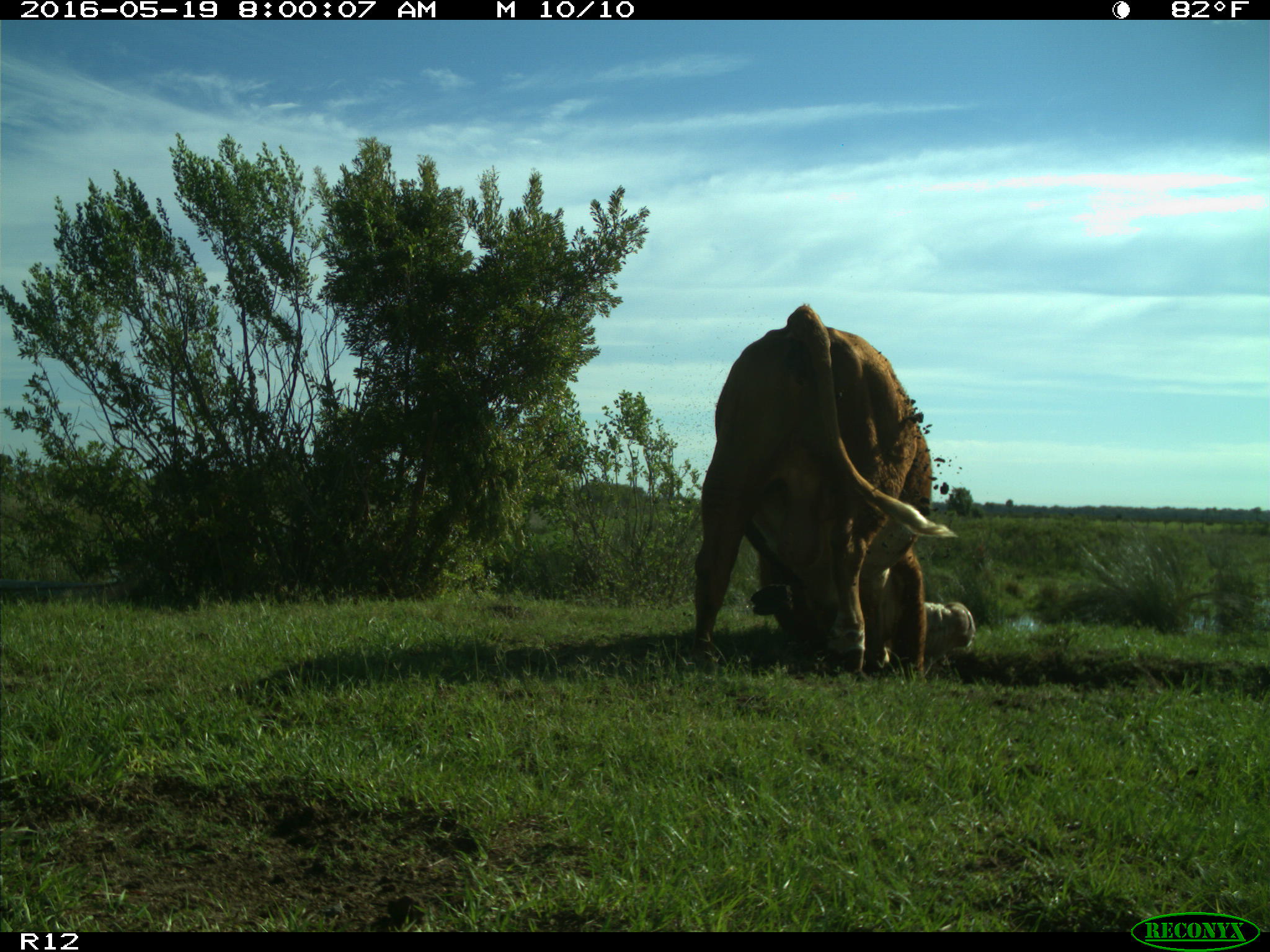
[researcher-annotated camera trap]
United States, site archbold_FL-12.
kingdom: Animalia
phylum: Chordata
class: Mammalia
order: Artiodactyla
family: Bovidae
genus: Bos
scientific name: Bos taurus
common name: domestic cow